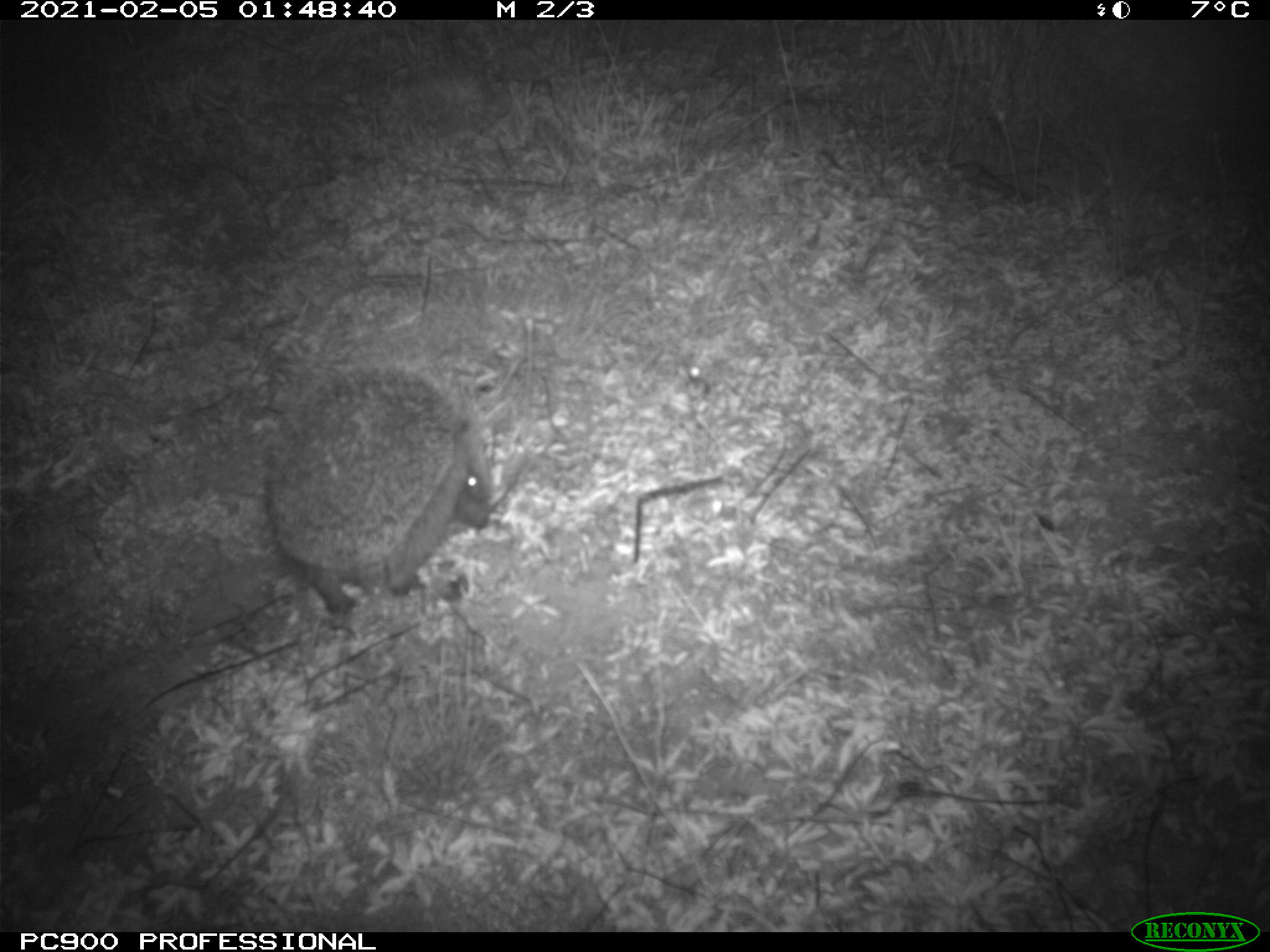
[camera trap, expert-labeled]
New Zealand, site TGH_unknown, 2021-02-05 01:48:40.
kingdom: Animalia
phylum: Chordata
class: Mammalia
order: Eulipotyphla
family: Erinaceidae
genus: Erinaceus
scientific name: Erinaceus europaeus europaeus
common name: european hedgehog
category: hedgehog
Hedgehog (european hedgehog) (Erinaceus europaeus europaeus).